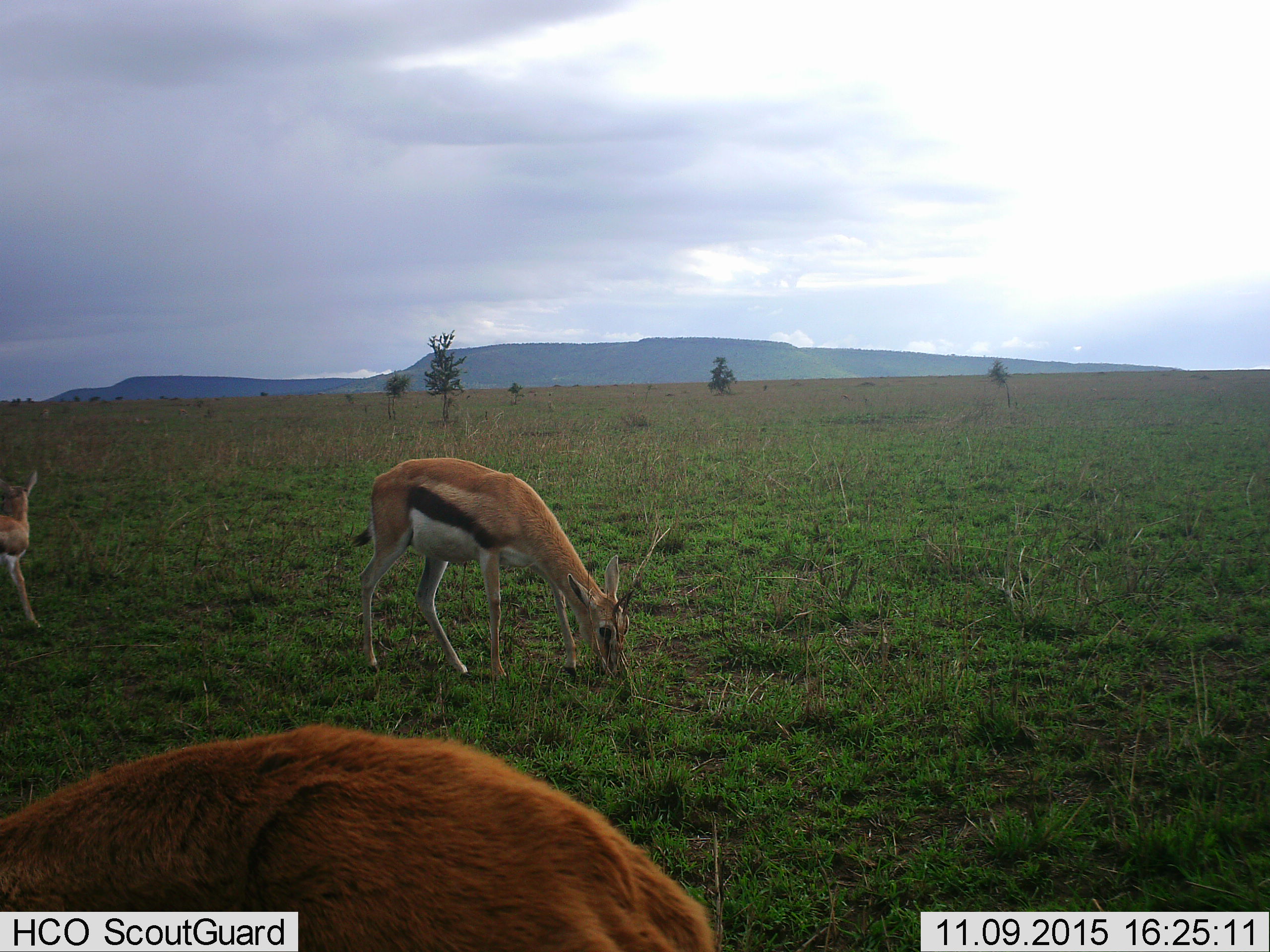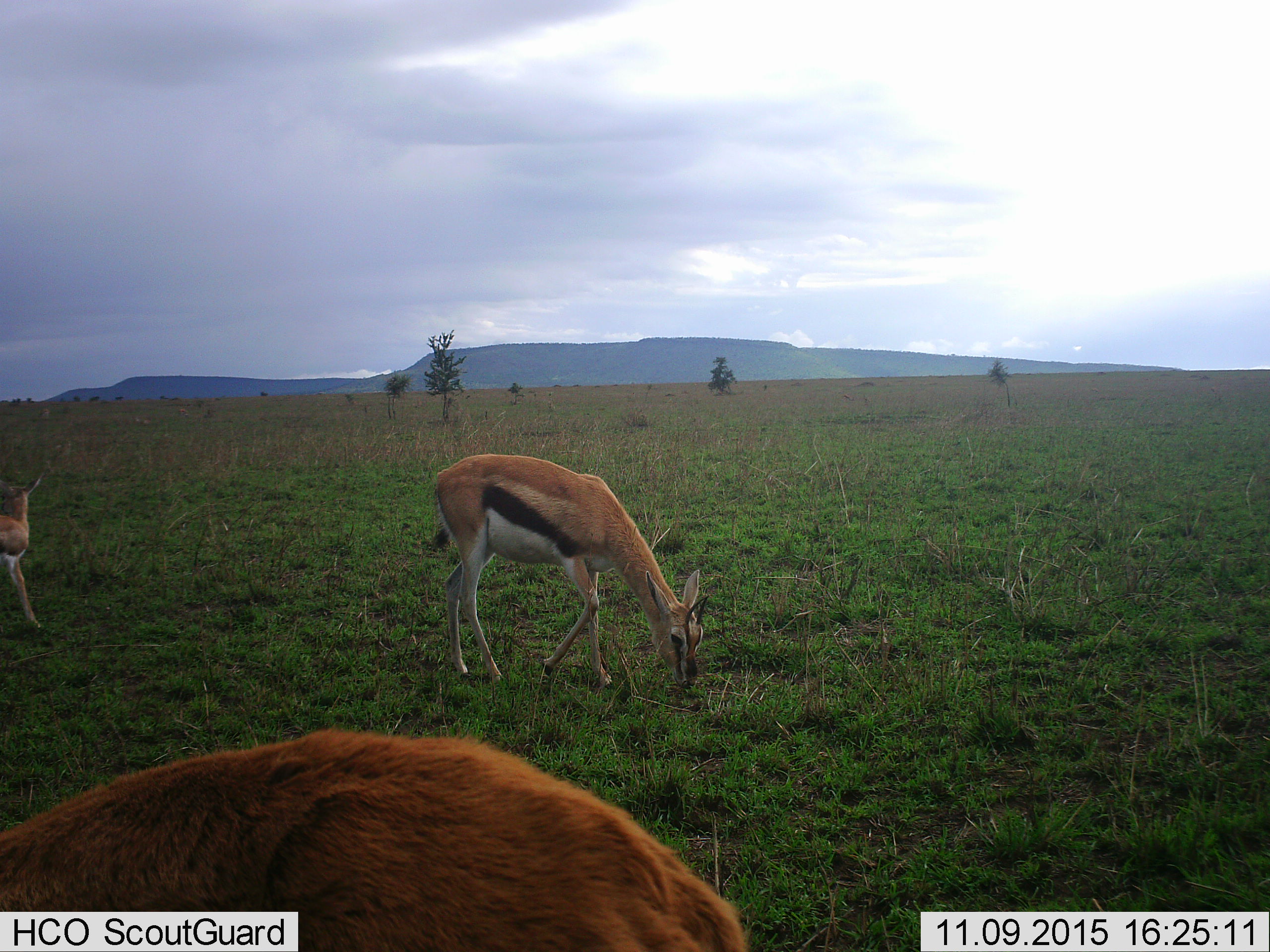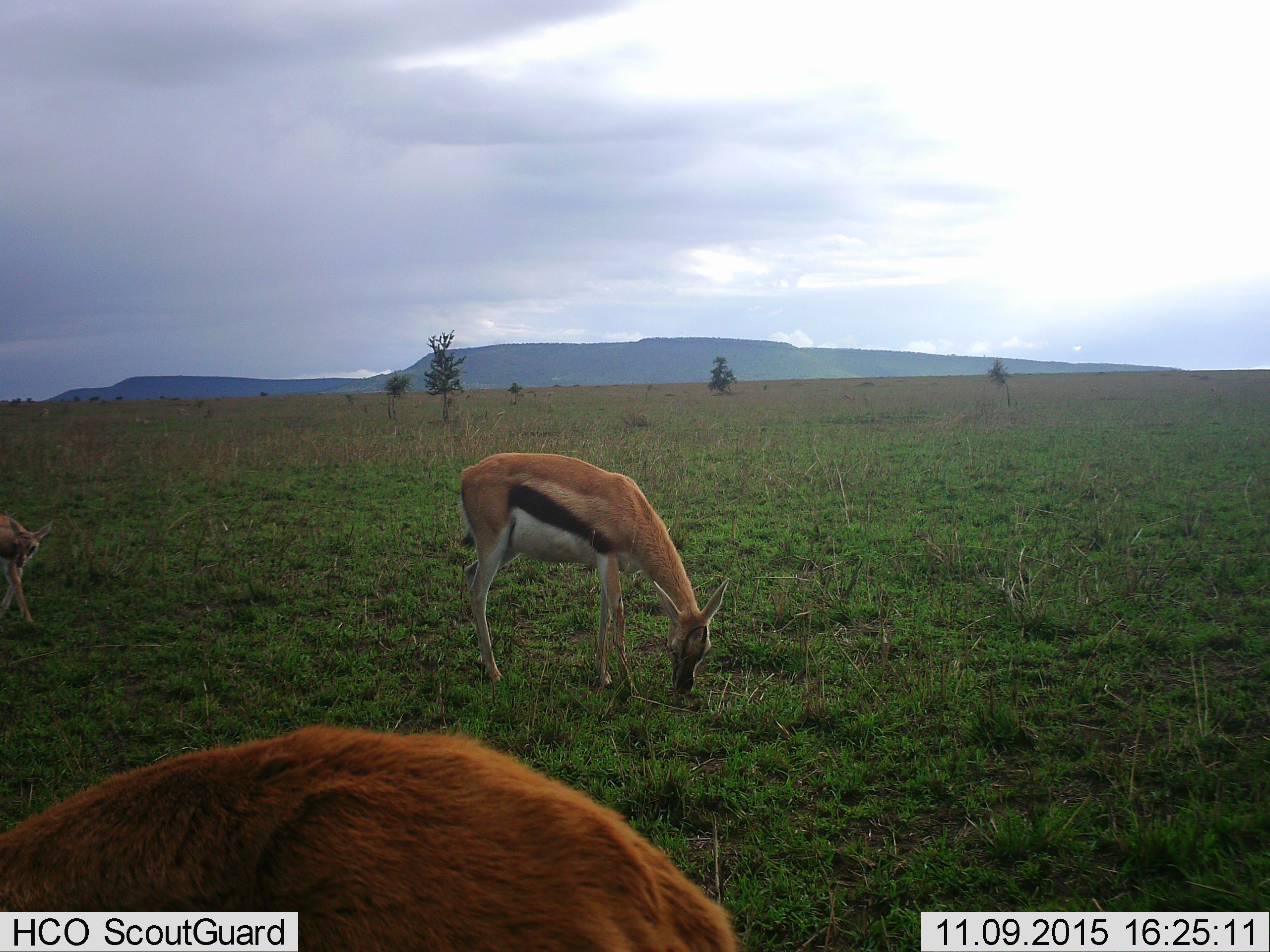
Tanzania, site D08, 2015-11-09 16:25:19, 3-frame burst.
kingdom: Animalia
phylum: Chordata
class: Mammalia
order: Artiodactyla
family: Bovidae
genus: Eudorcas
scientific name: Eudorcas thomsonii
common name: thomson's gazelle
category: gazellethomsons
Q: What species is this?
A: Gazellethomsons (thomson's gazelle) (Eudorcas thomsonii).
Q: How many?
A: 3.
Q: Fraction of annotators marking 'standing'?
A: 30%.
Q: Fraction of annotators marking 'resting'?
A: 0%.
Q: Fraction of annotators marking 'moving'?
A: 15%.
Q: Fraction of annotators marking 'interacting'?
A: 0%.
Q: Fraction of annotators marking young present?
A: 65%.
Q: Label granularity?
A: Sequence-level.